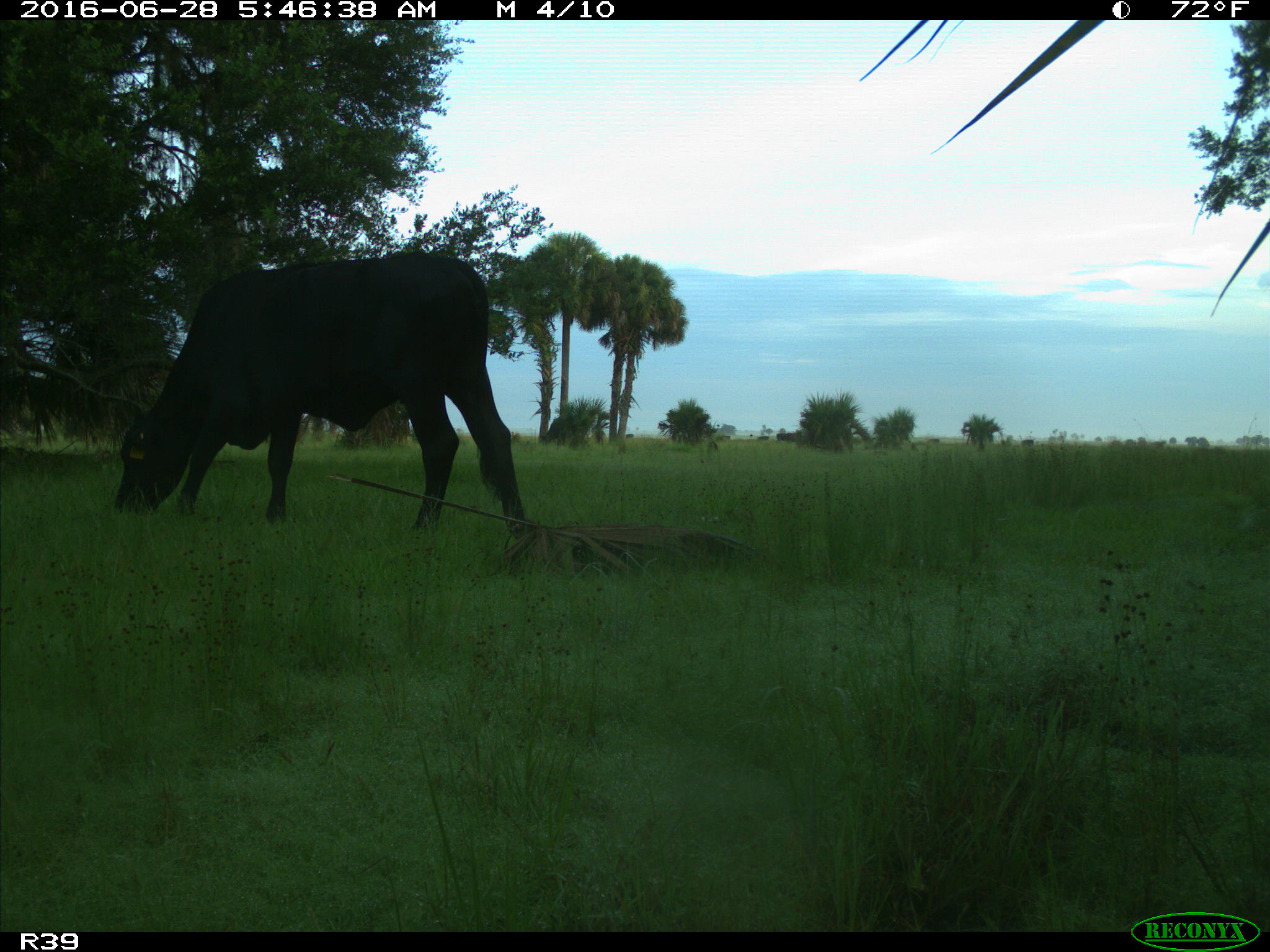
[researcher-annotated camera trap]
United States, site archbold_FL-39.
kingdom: Animalia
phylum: Chordata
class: Mammalia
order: Artiodactyla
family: Bovidae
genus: Bos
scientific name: Bos taurus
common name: domestic cow